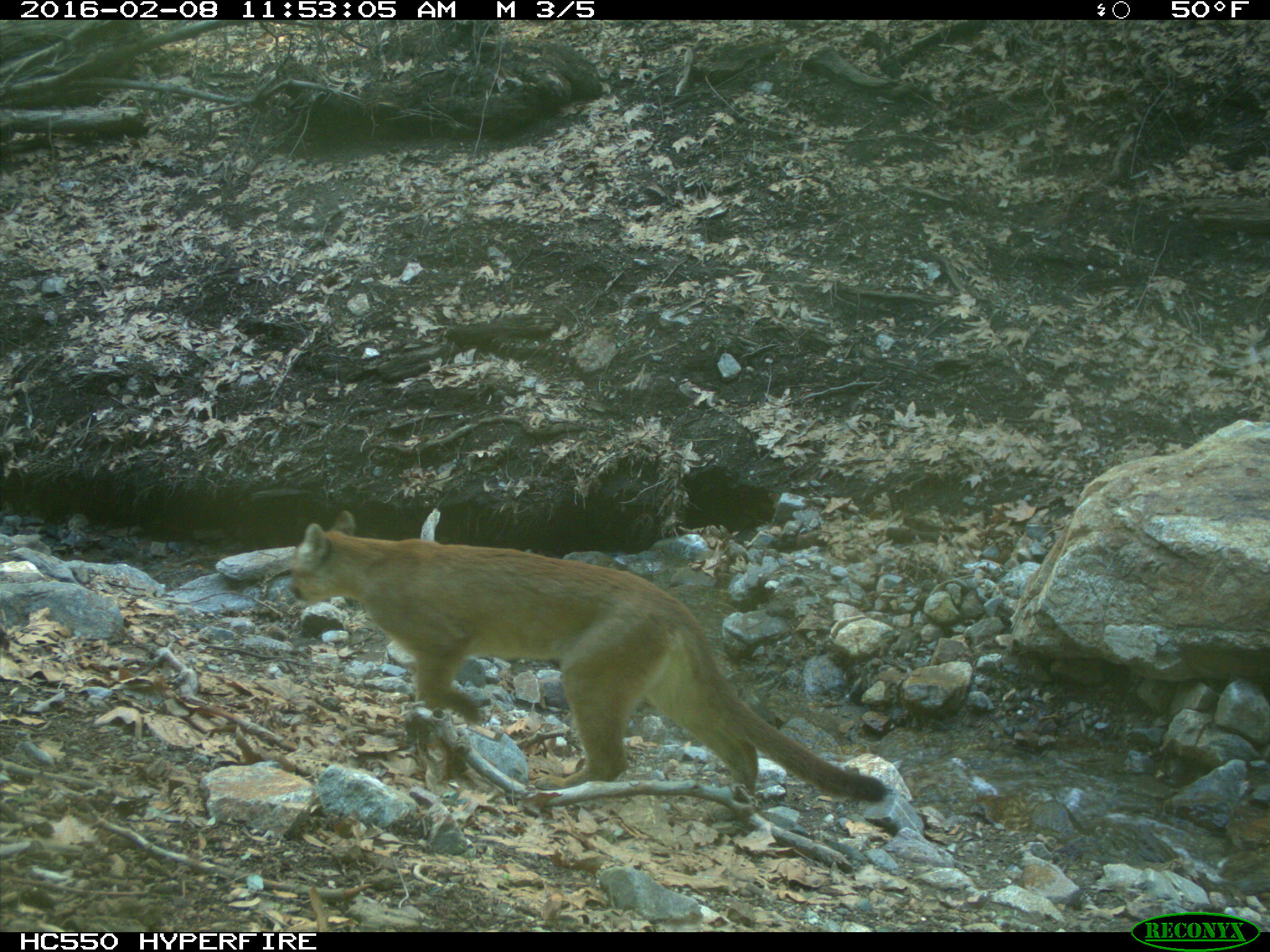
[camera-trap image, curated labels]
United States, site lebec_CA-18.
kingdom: Animalia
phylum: Chordata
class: Mammalia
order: Carnivora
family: Felidae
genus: Puma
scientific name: Puma concolor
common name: mountain lion